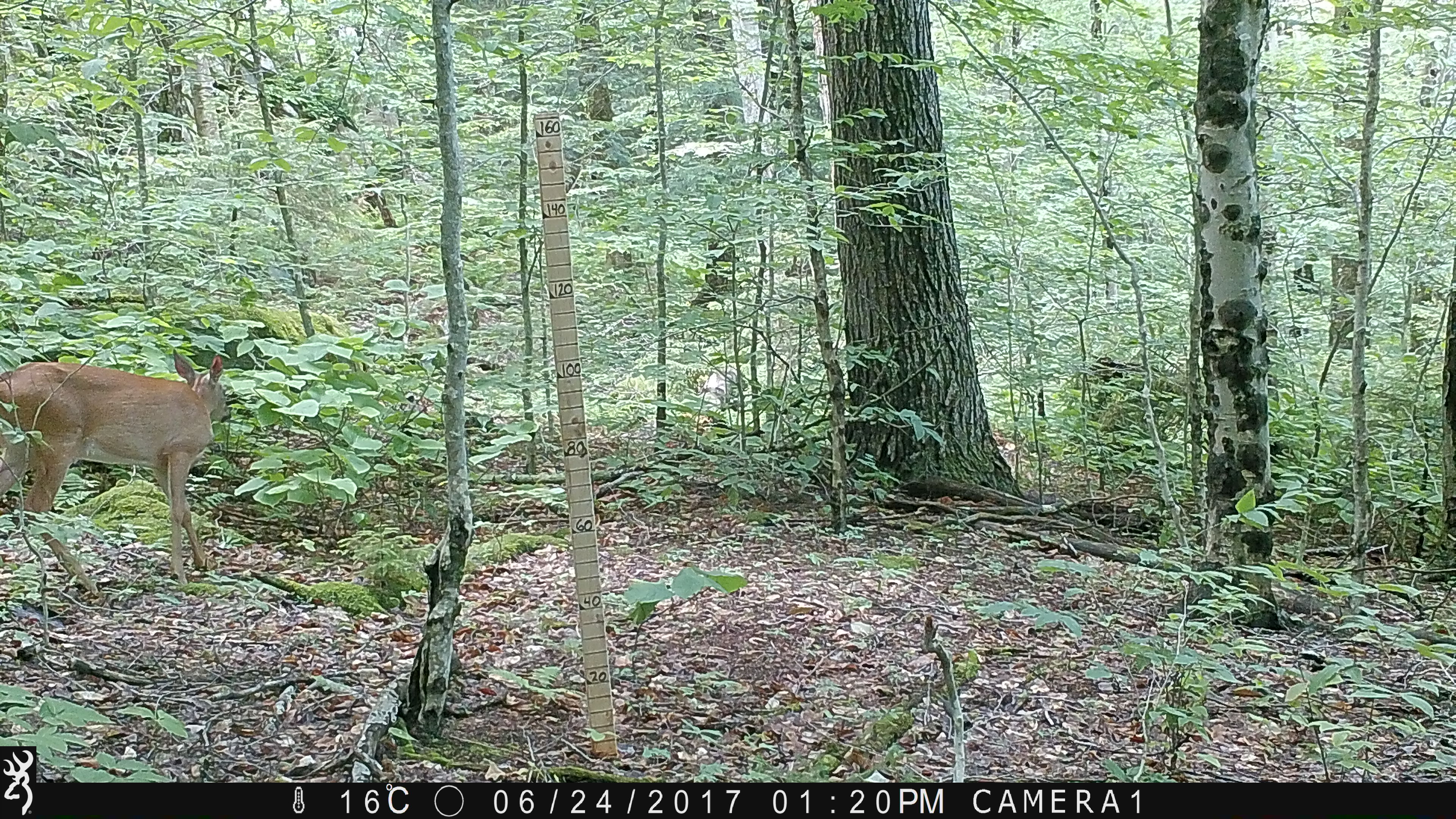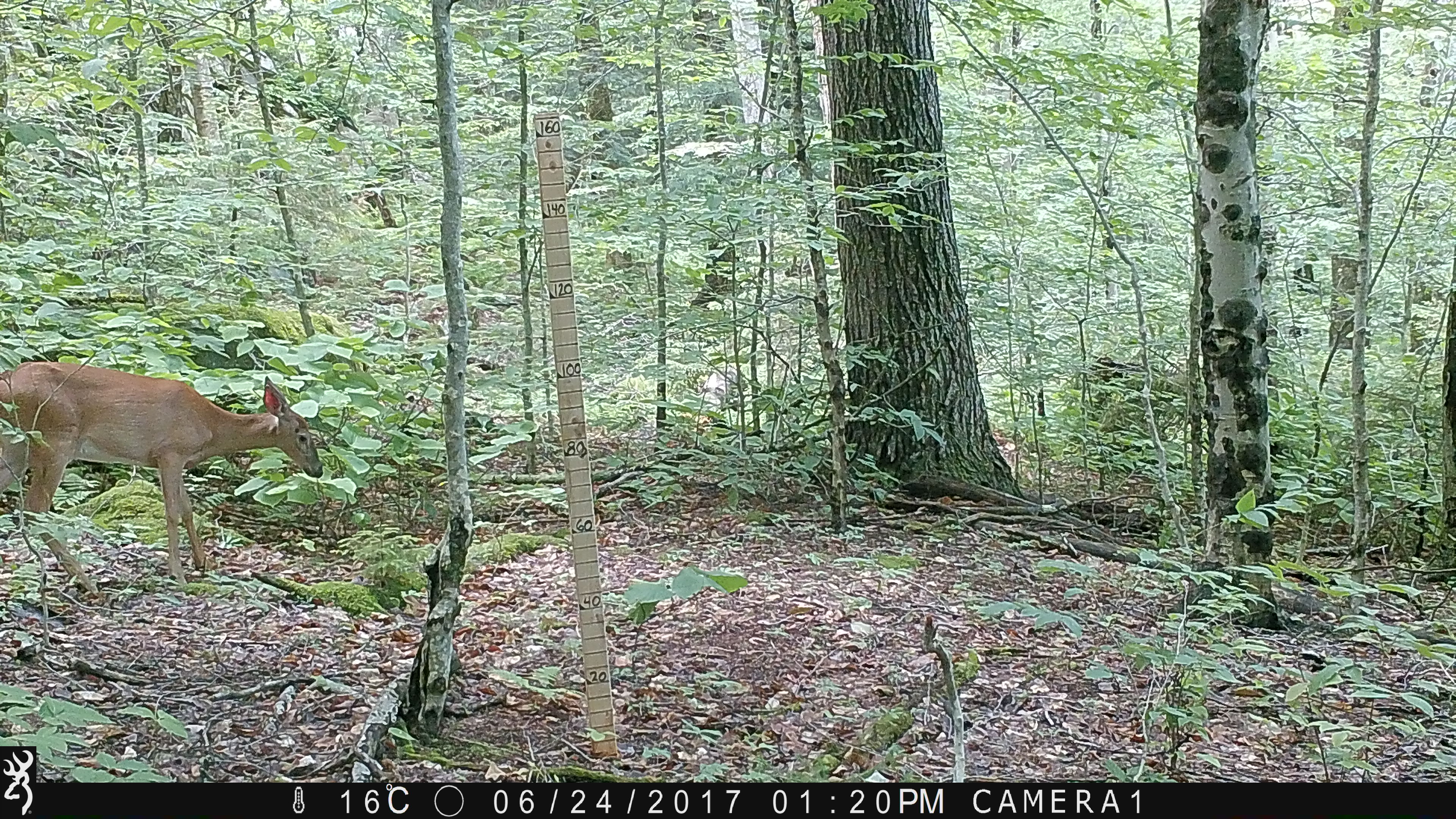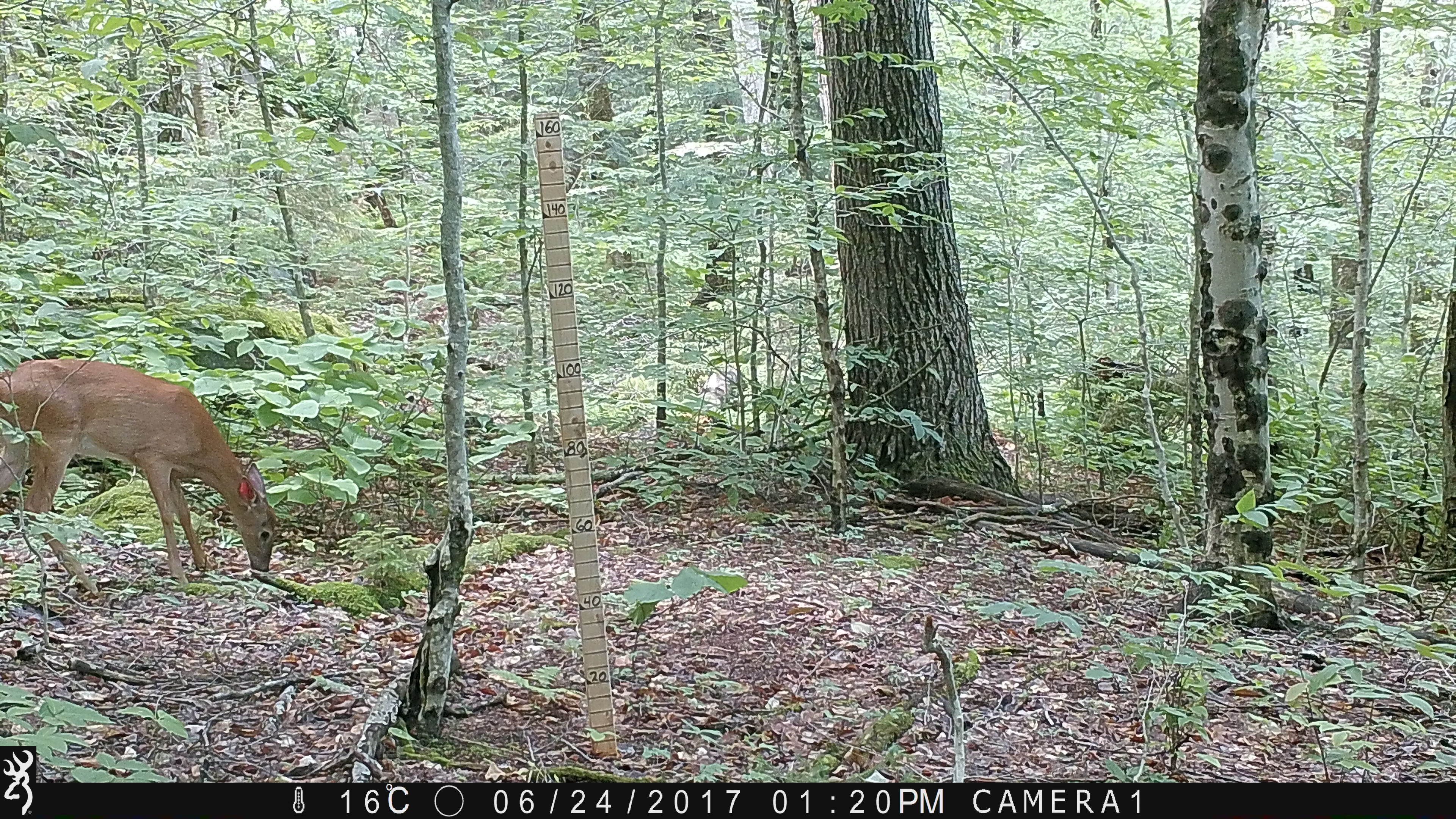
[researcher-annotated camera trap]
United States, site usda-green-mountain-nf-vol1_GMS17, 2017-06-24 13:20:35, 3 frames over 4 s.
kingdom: Animalia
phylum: Chordata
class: Mammalia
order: Artiodactyla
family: Cervidae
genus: Odocoileus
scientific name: Odocoileus virginianus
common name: white-tailed deer